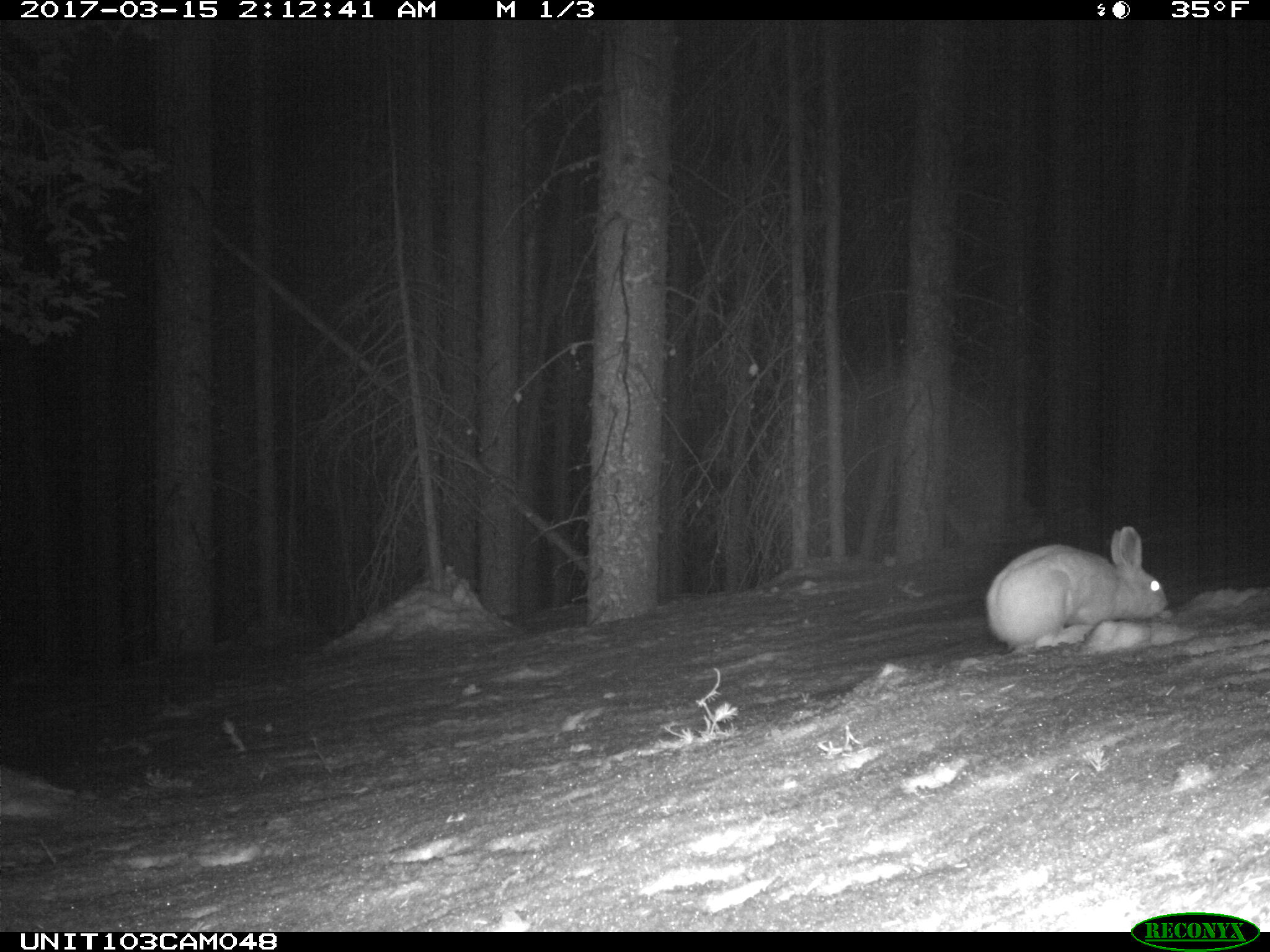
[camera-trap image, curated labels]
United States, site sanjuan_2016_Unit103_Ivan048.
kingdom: Animalia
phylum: Chordata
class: Mammalia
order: Lagomorpha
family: Leporidae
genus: Lepus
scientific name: Lepus americanus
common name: snowshoe hare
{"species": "Lepus americanus (snowshoe hare)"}